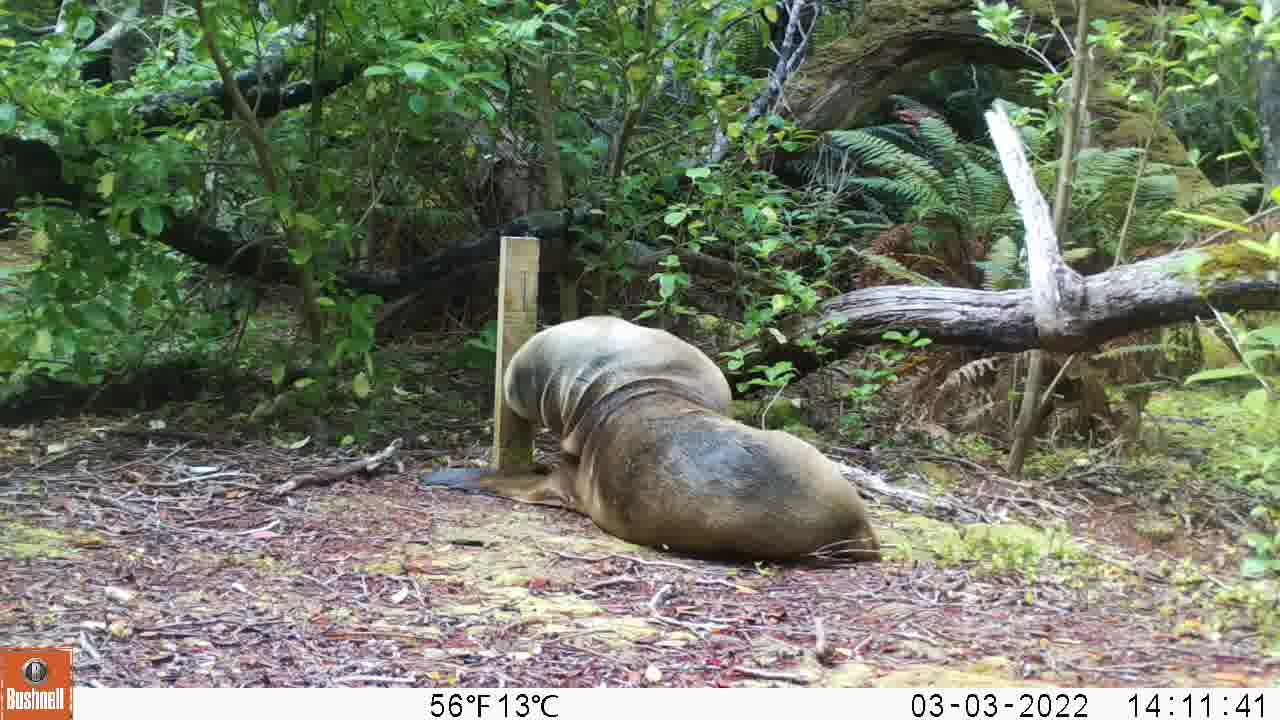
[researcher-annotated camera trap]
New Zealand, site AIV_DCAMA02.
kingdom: Animalia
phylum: Chordata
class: Mammalia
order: Carnivora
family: Otariidae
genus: Phocarctos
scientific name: Phocarctos hookeri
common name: new zealand sea lion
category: sealion